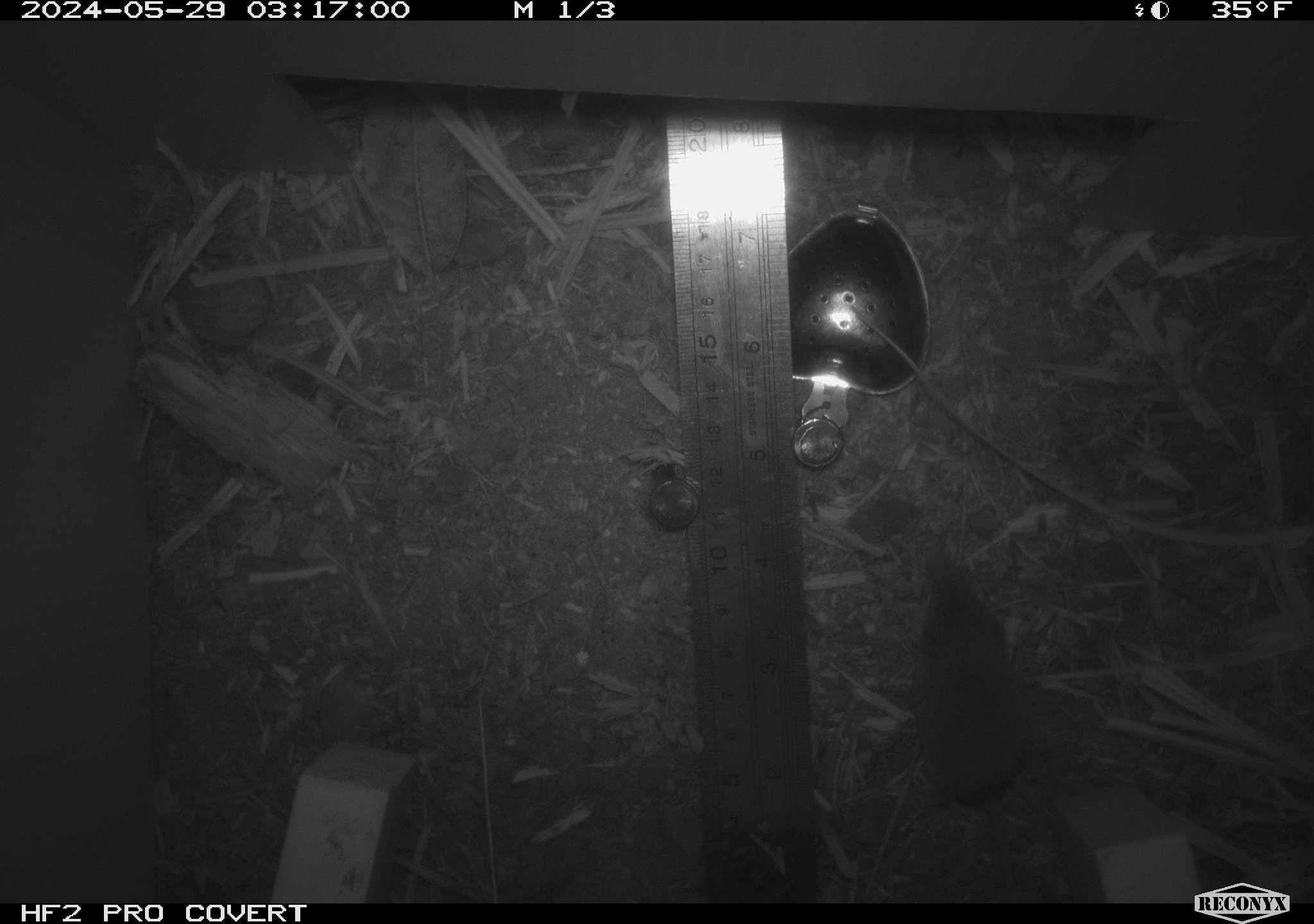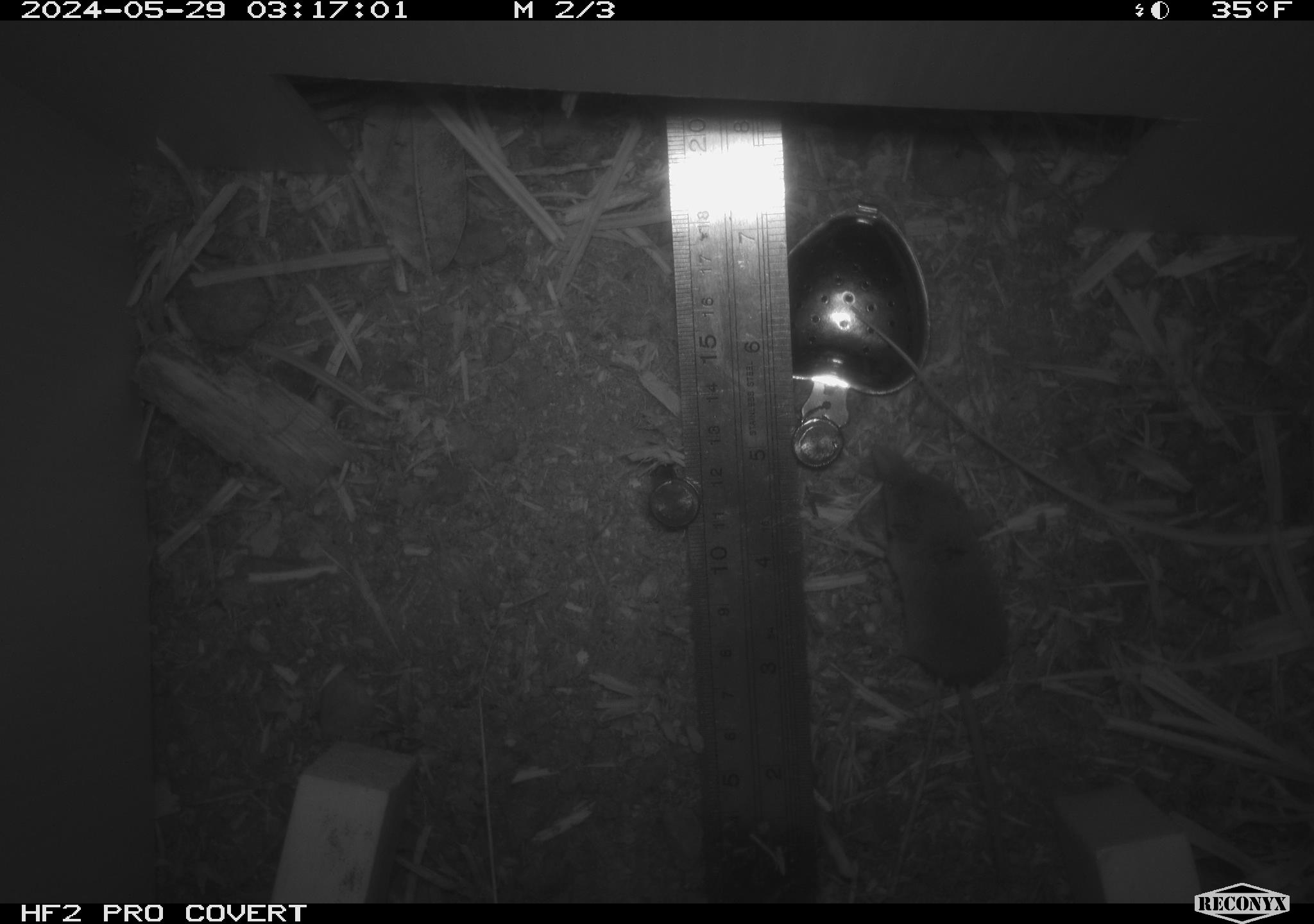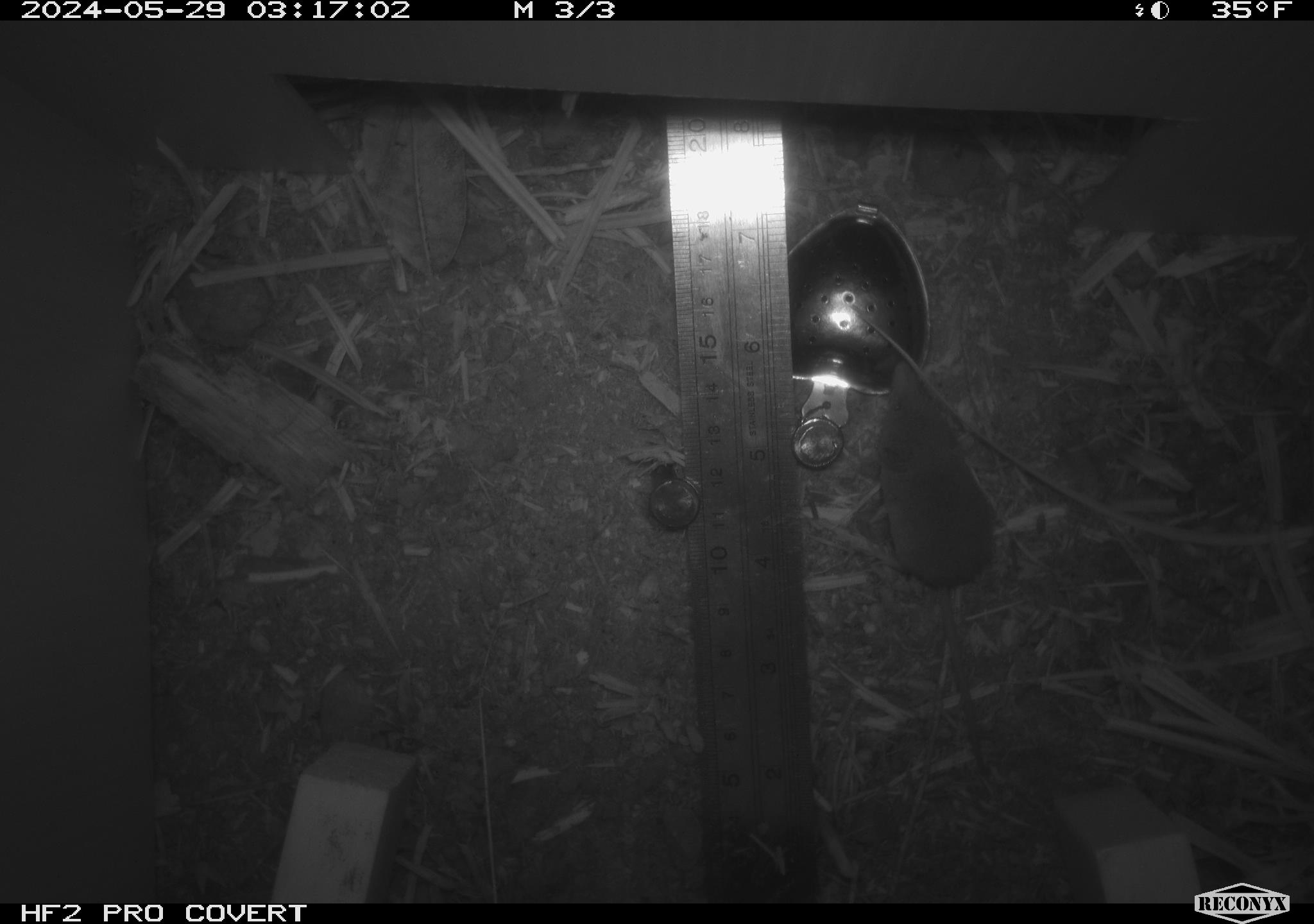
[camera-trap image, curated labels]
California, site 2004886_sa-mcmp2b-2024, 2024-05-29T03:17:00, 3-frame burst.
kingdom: Animalia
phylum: Chordata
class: Mammalia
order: Eulipotyphla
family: Soricidae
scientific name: Soricidae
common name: shrews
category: soricidae family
Soricidae family (shrews) (Soricidae).